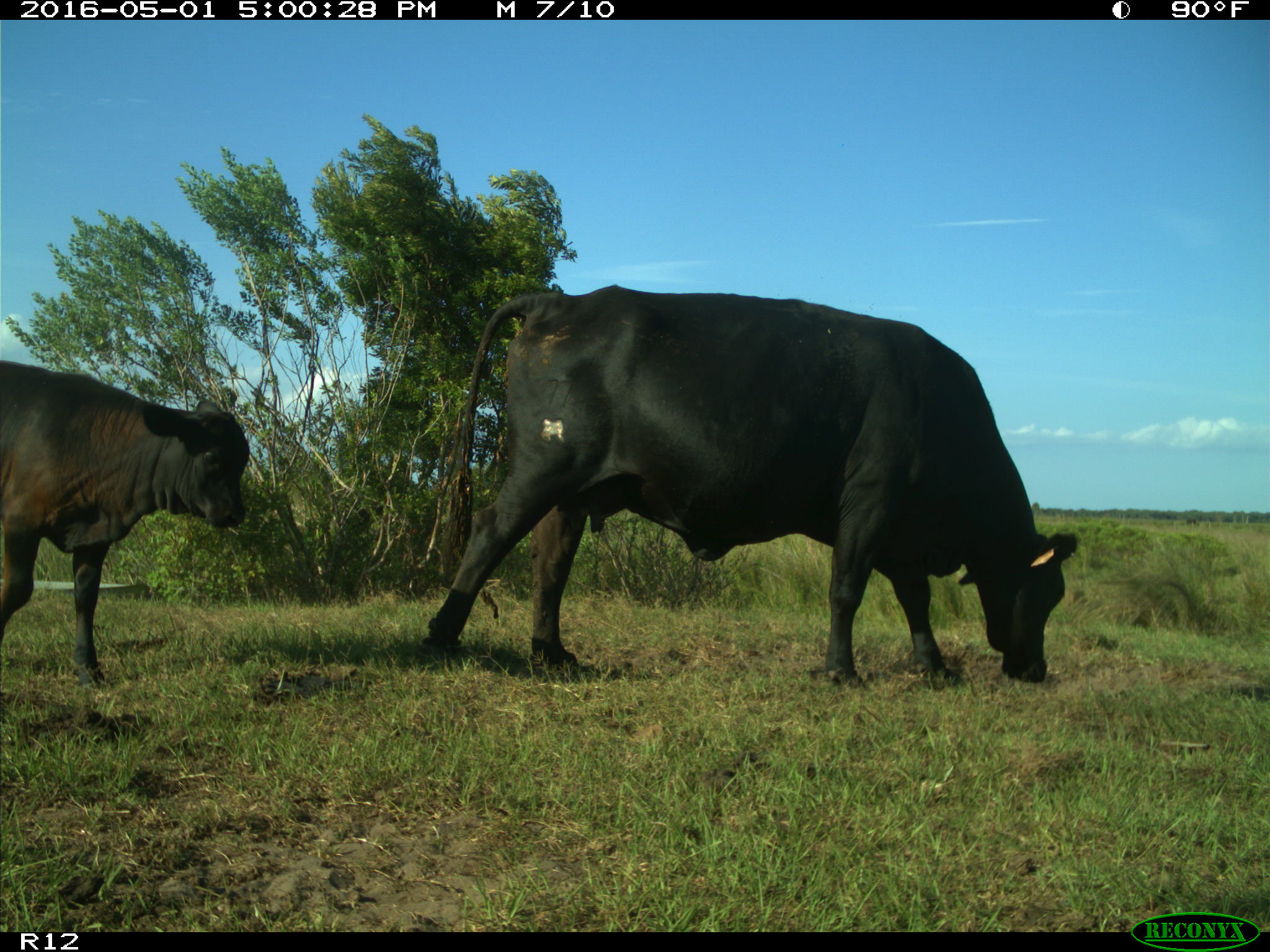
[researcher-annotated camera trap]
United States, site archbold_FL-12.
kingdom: Animalia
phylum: Chordata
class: Mammalia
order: Artiodactyla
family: Bovidae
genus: Bos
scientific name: Bos taurus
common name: domestic cow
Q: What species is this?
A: Bos taurus (domestic cow).